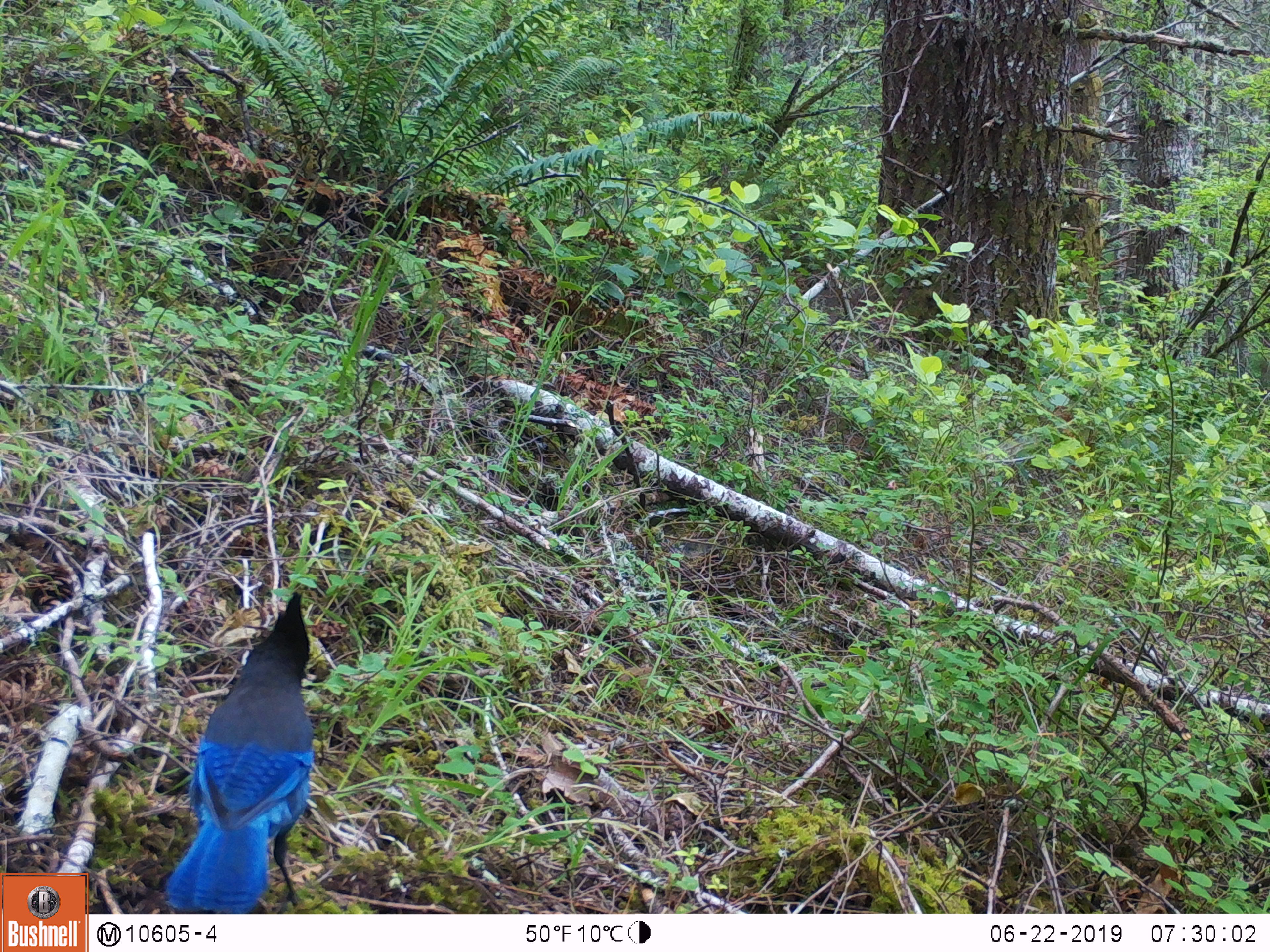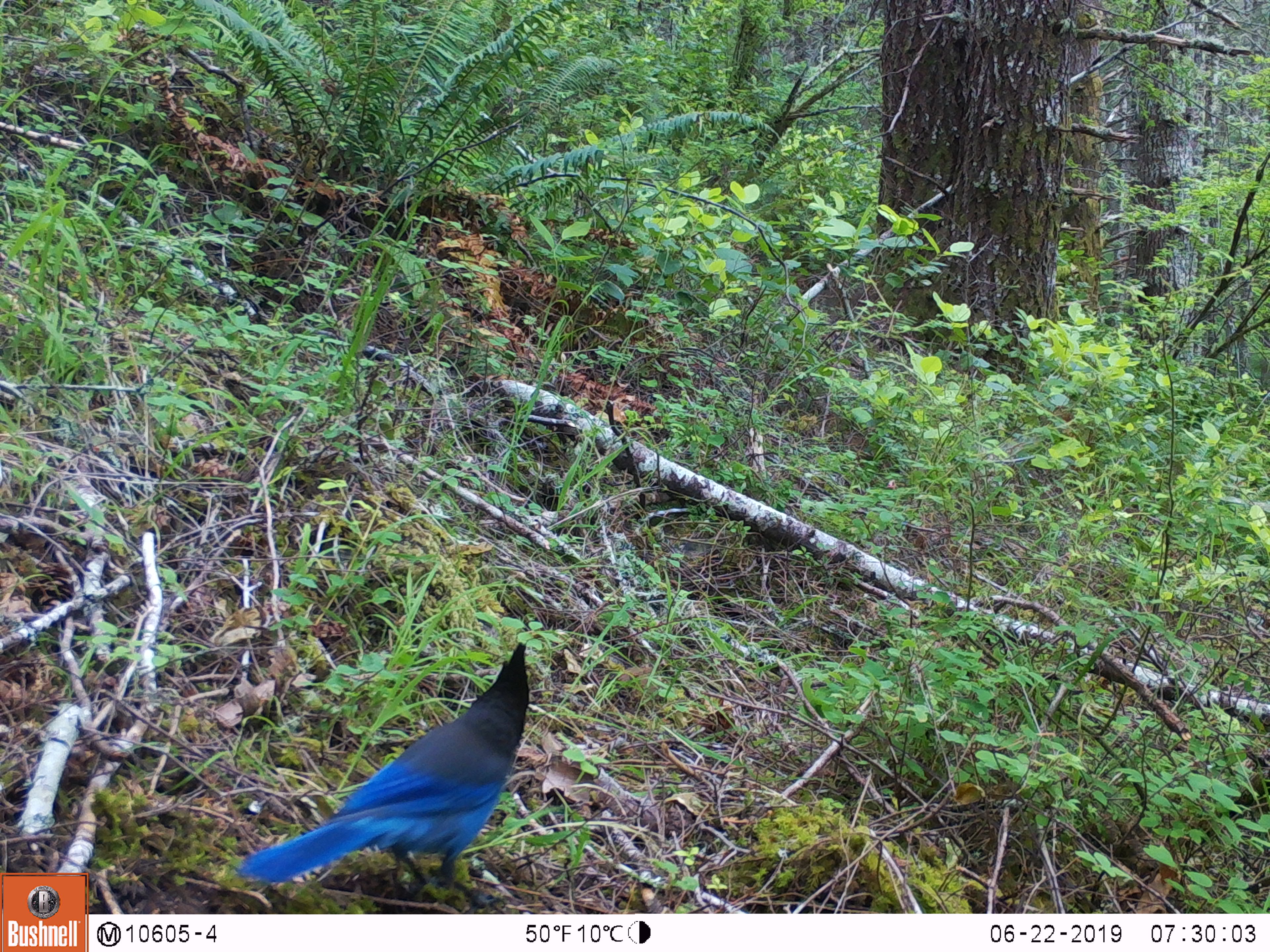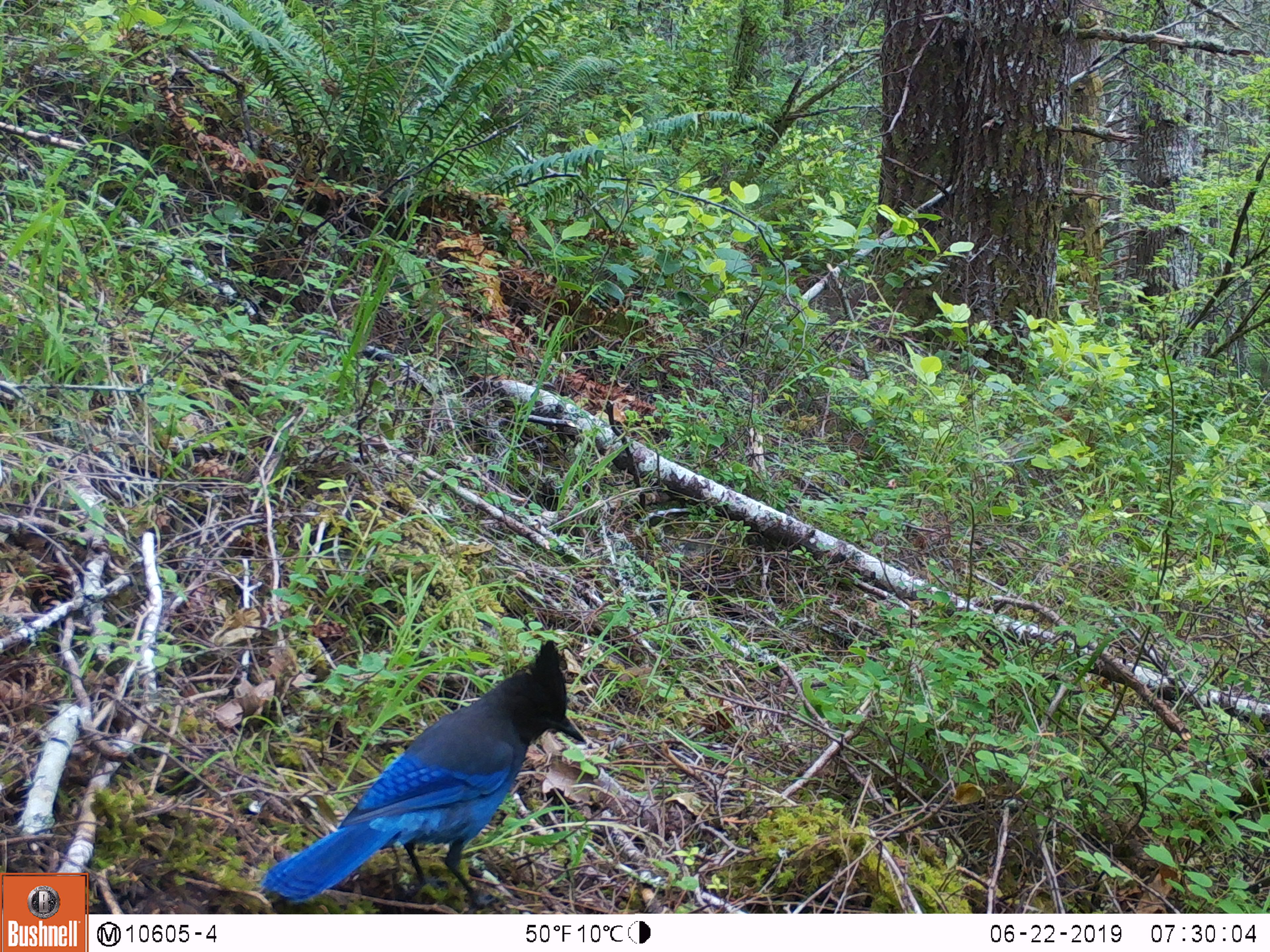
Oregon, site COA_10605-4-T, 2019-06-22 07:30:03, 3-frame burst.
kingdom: Animalia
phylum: Chordata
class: Aves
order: Passeriformes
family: Corvidae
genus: Cyanocitta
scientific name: Cyanocitta stelleri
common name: steller's jay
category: stellers jay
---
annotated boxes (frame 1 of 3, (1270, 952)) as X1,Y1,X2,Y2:
stellers jay: 165,590,316,910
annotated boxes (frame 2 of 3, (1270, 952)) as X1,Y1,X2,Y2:
stellers jay: 245,645,534,886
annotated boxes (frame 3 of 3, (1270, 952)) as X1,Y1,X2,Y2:
stellers jay: 262,644,590,901